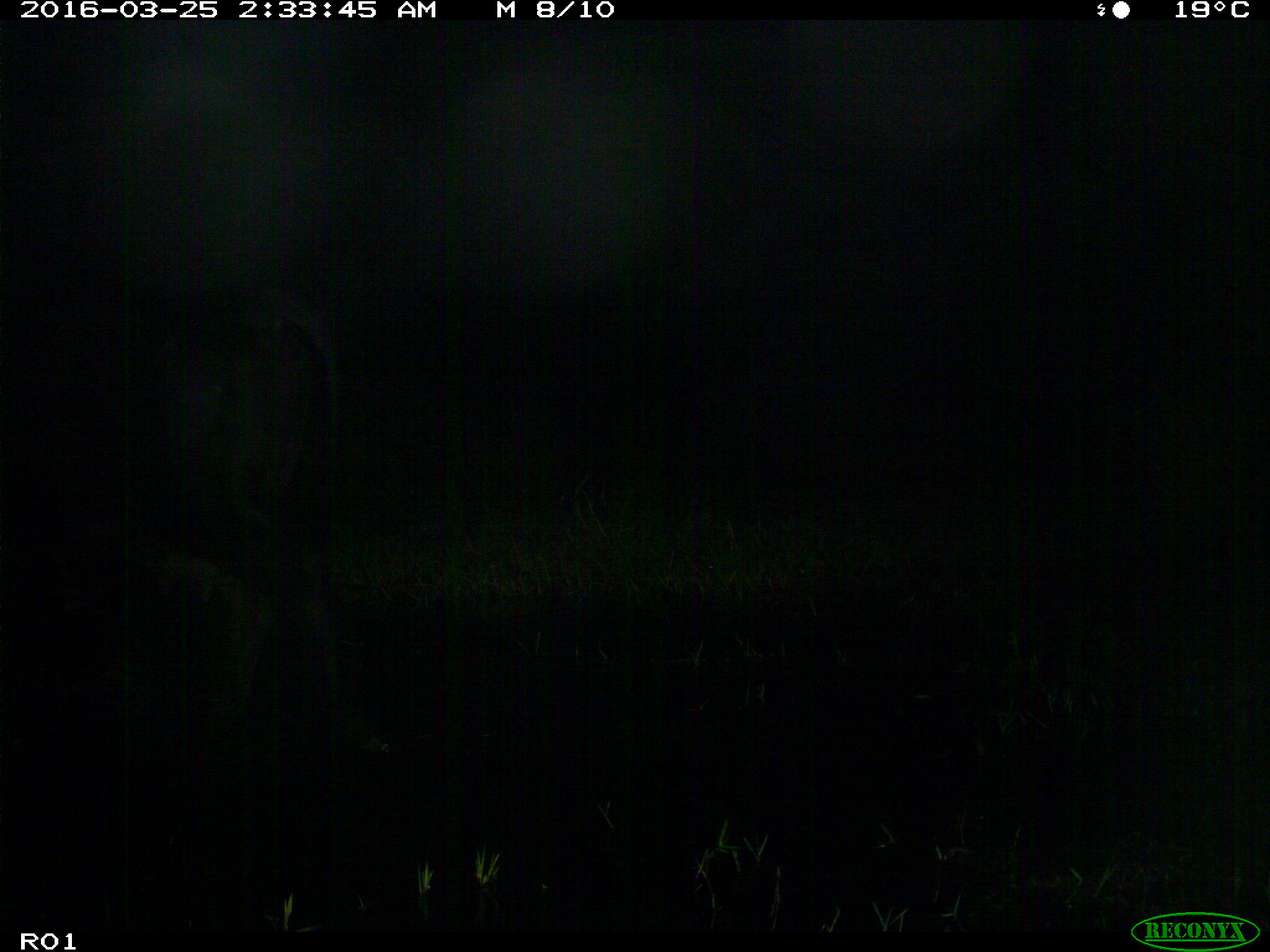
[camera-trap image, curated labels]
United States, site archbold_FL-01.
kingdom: Animalia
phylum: Chordata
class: Mammalia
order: Artiodactyla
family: Bovidae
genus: Bos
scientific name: Bos taurus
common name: domestic cow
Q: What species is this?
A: Bos taurus (domestic cow).